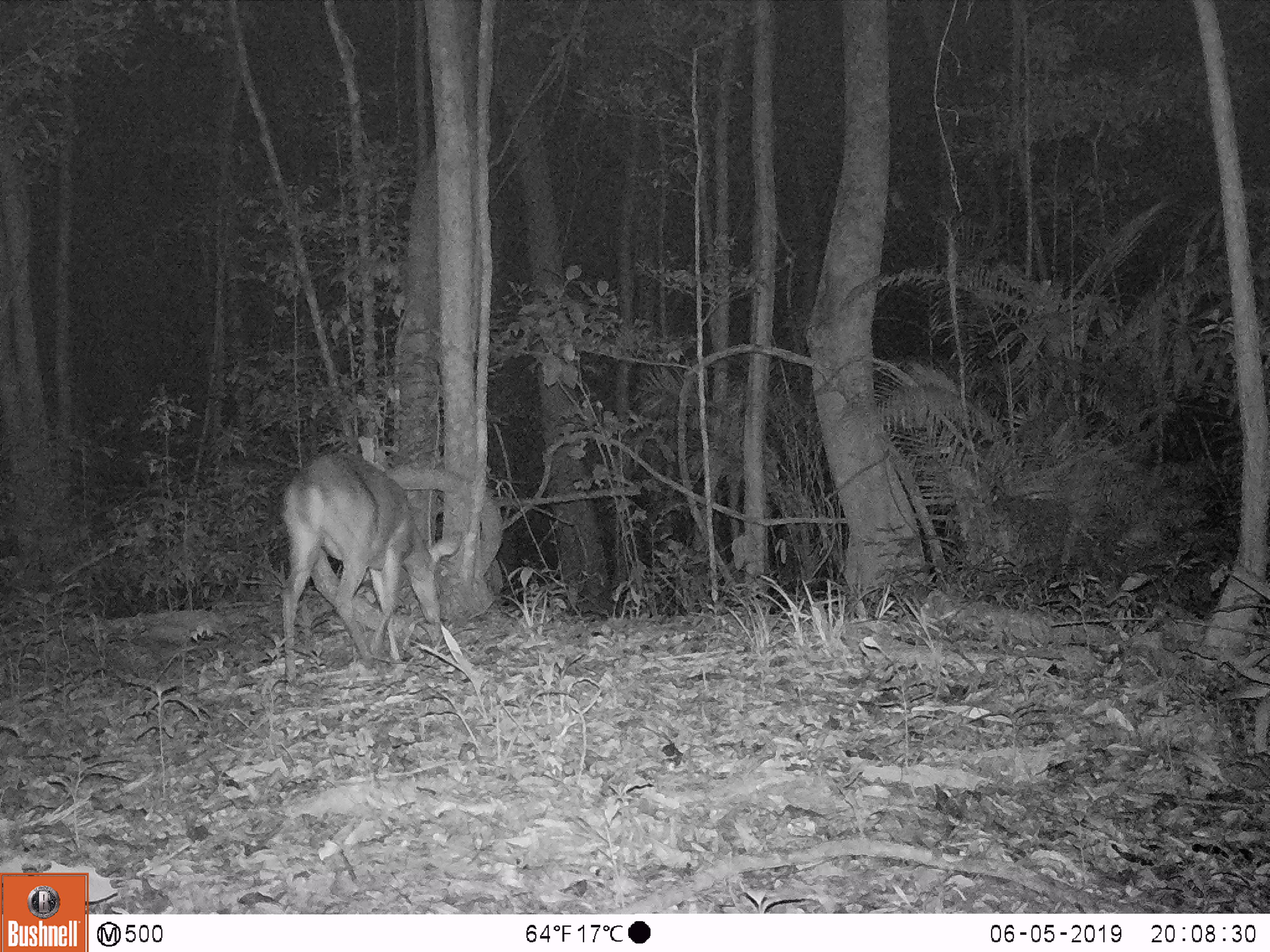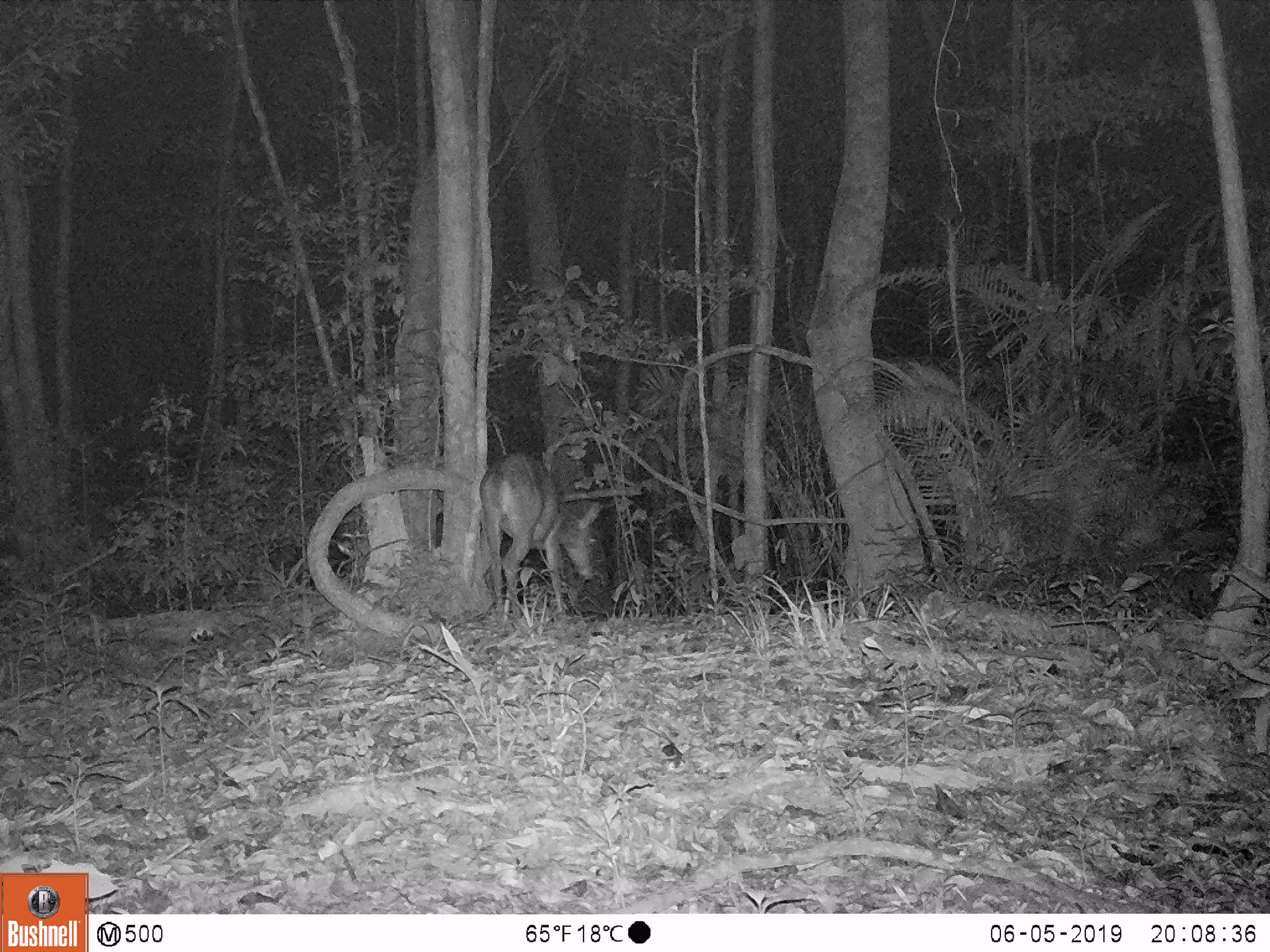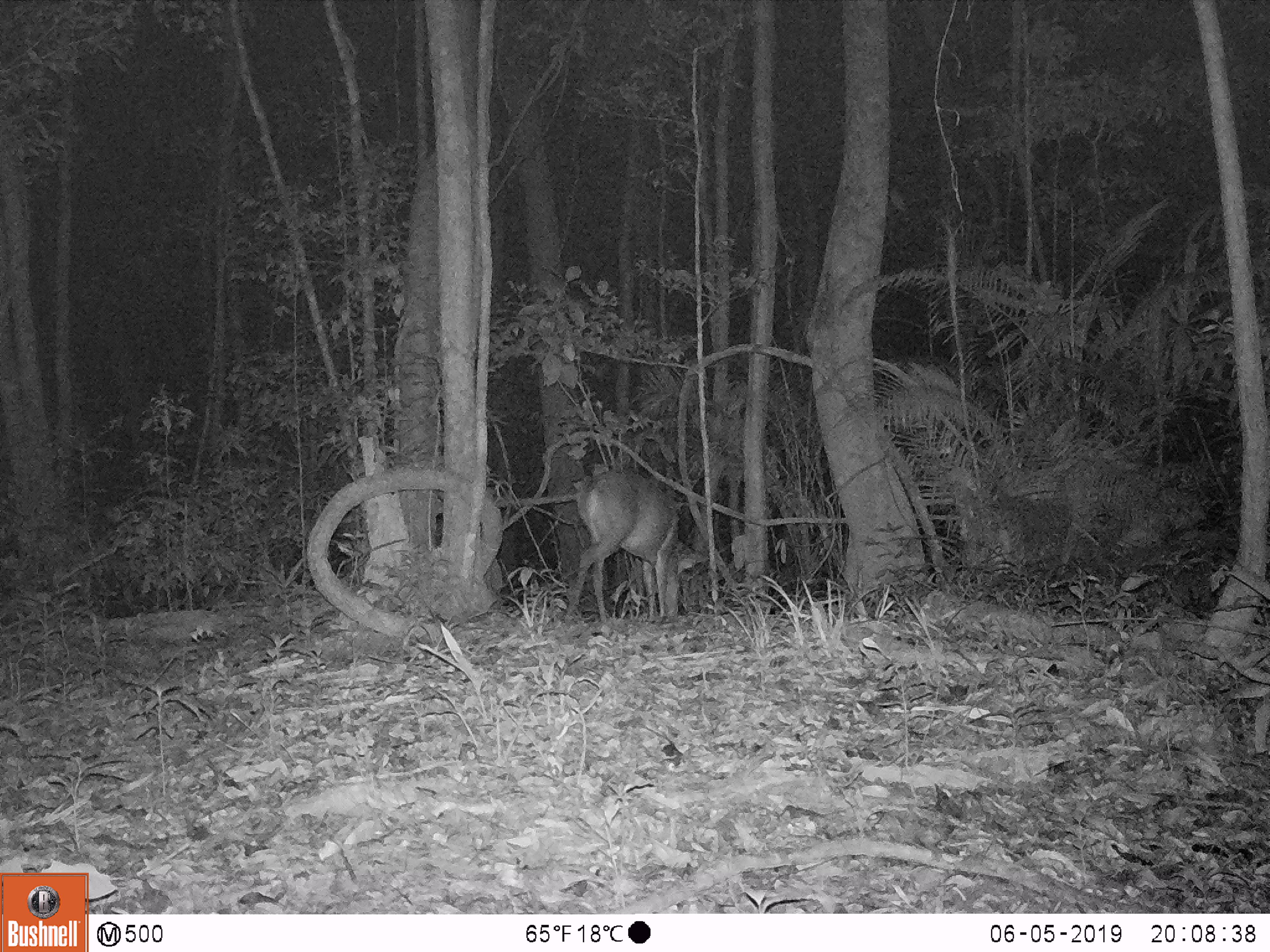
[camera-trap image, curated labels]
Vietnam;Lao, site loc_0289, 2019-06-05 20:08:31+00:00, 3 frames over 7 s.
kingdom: Animalia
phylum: Chordata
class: Mammalia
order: Artiodactyla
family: Cervidae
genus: Muntiacus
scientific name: Muntiacus vuquangensis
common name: large-antlered muntjac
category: large antlered muntjac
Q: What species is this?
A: Large antlered muntjac (large-antlered muntjac) (Muntiacus vuquangensis).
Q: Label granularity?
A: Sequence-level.